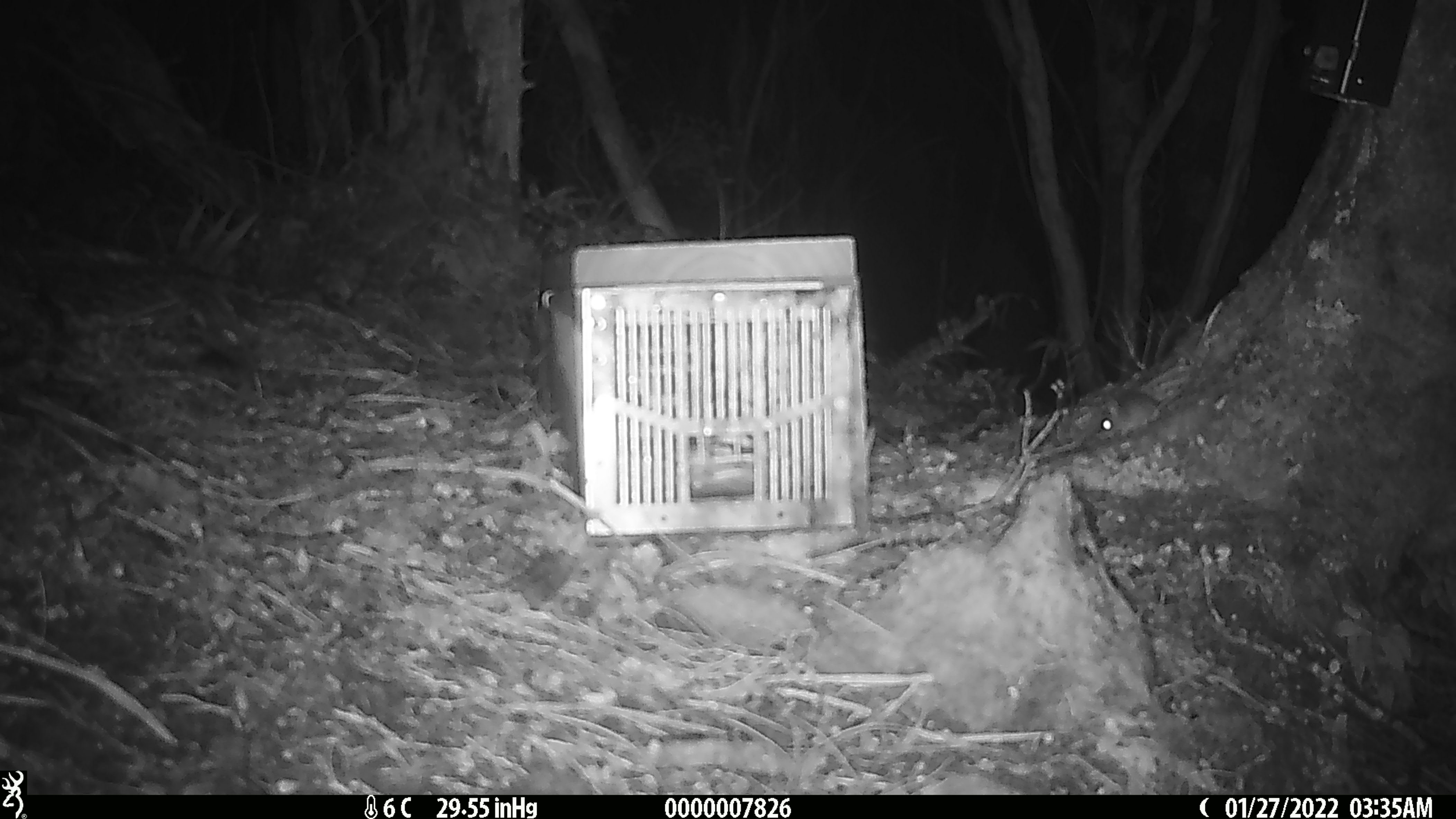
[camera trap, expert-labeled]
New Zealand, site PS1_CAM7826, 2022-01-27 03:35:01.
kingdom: Animalia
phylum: Chordata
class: Mammalia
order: Rodentia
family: Muridae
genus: Mus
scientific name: Mus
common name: mouse